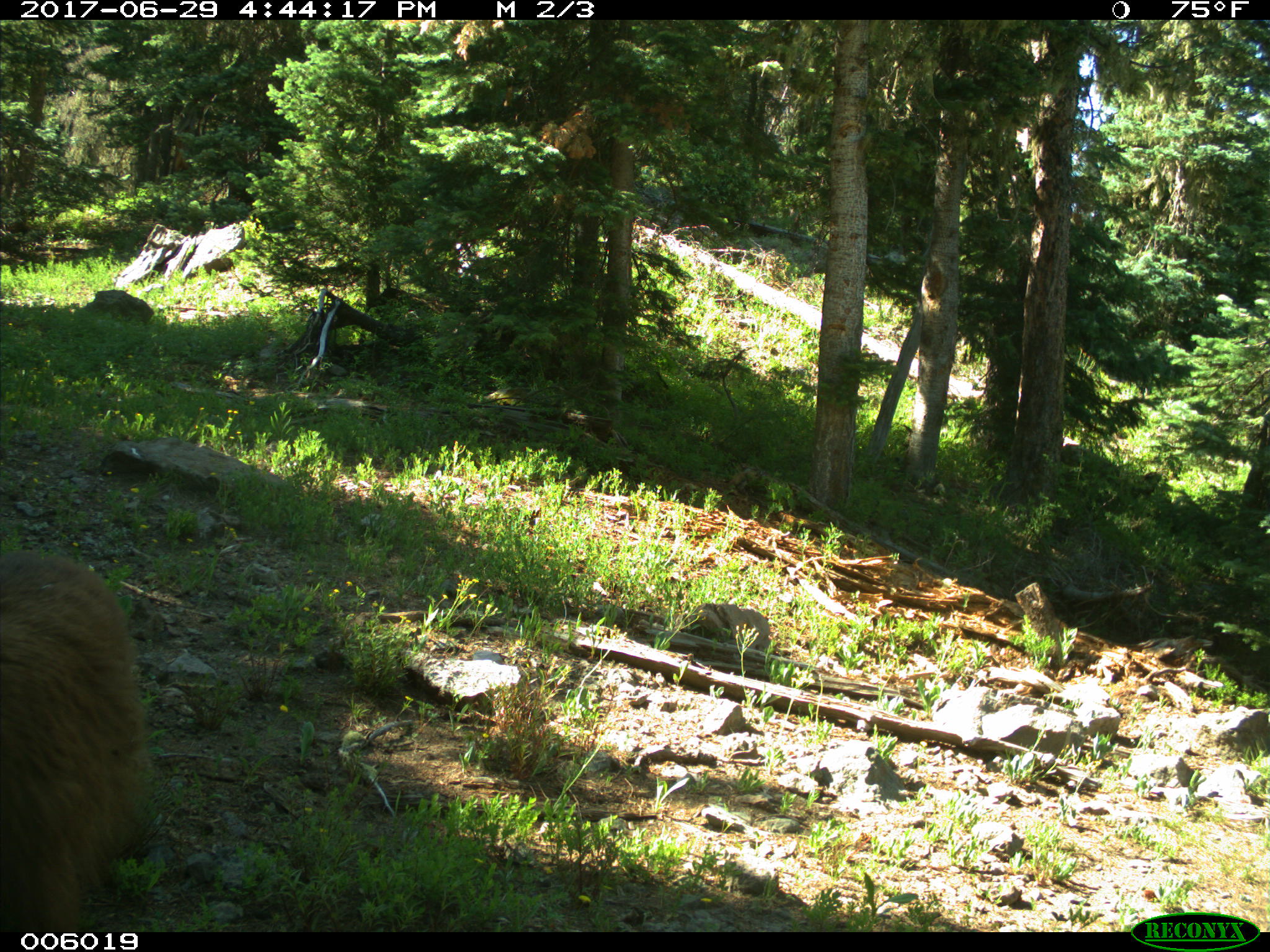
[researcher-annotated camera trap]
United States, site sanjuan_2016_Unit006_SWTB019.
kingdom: Animalia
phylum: Chordata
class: Mammalia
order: Carnivora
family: Ursidae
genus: Ursus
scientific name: Ursus americanus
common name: american black bear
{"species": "Ursus americanus (american black bear)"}